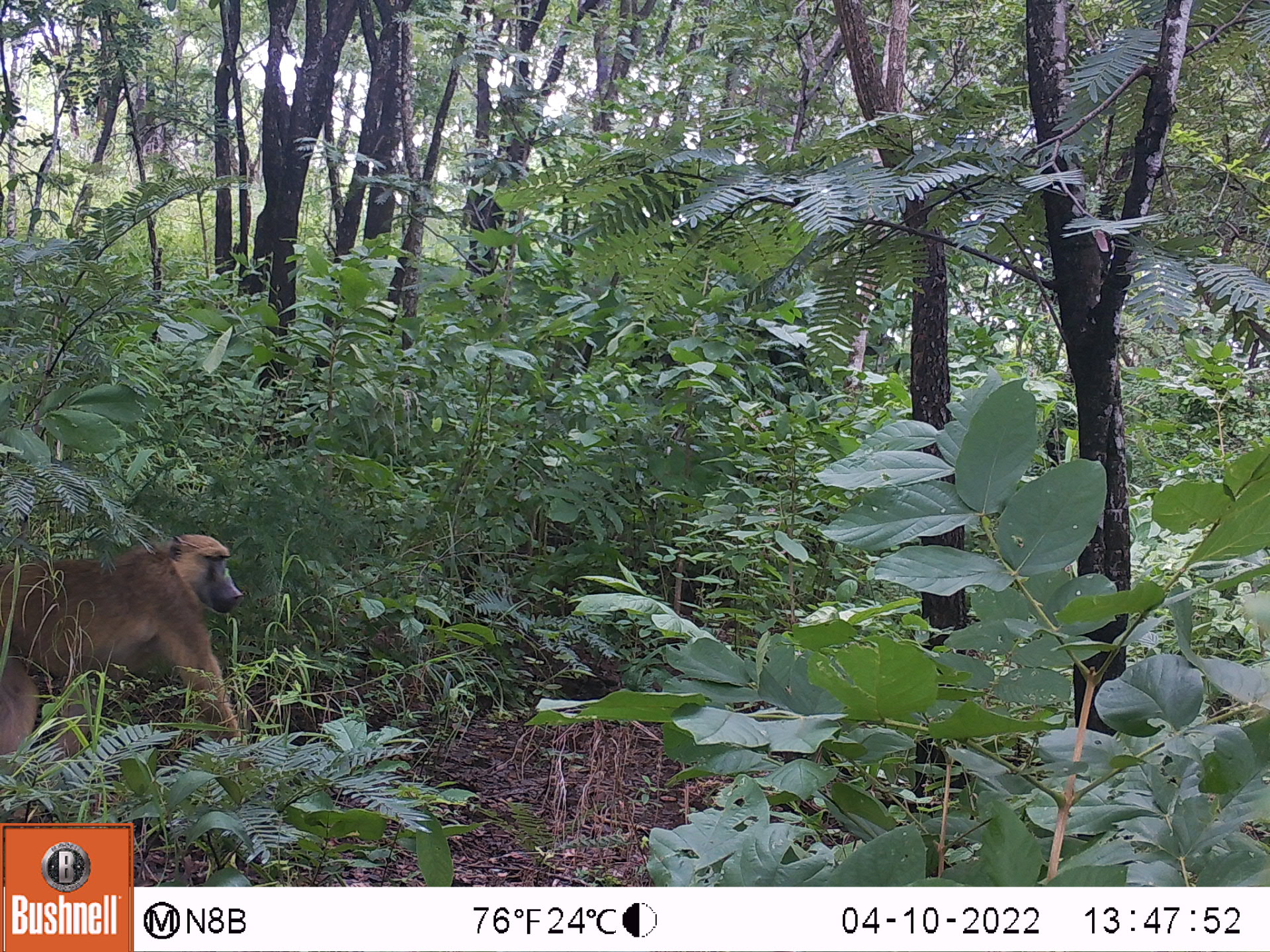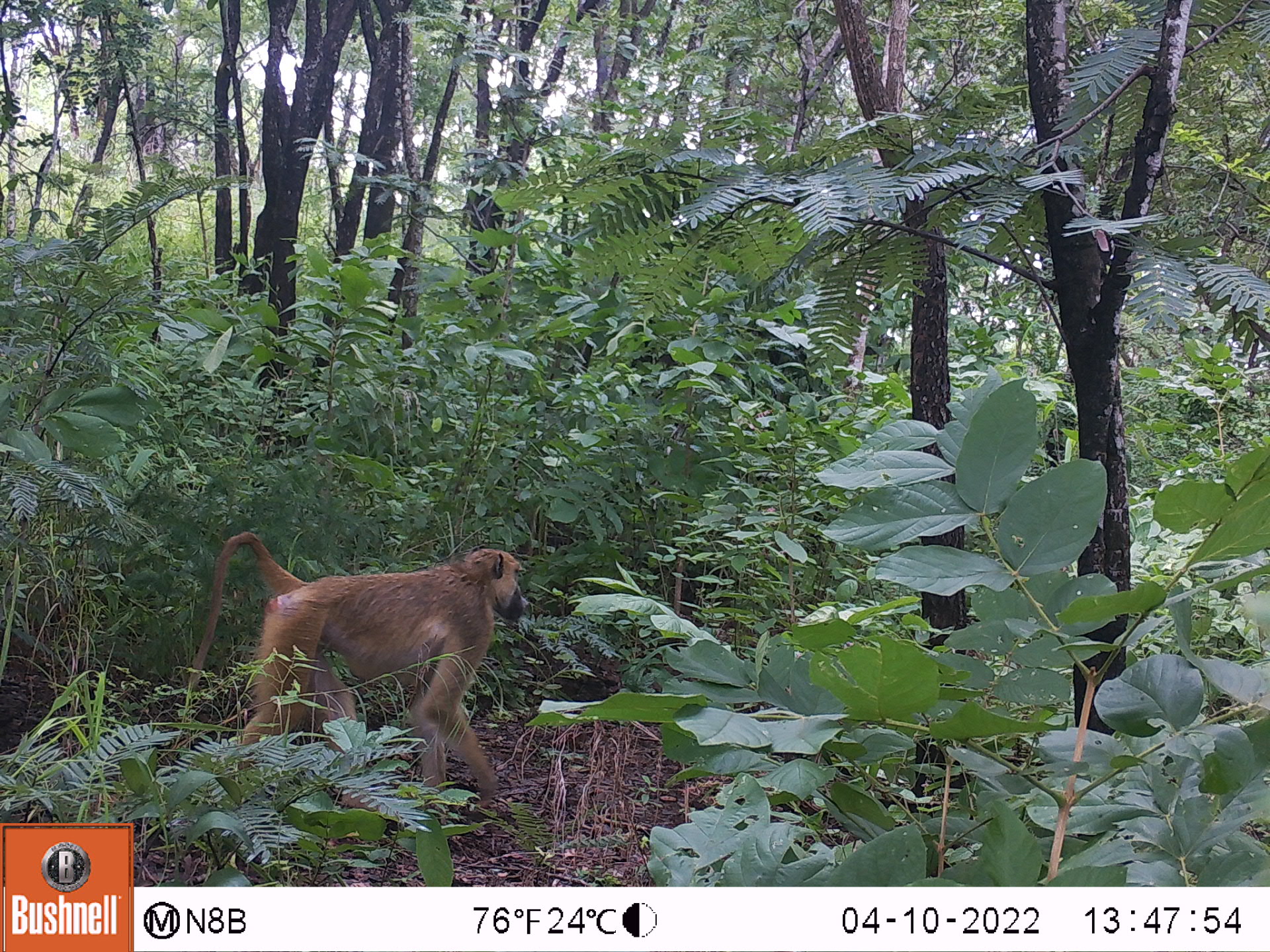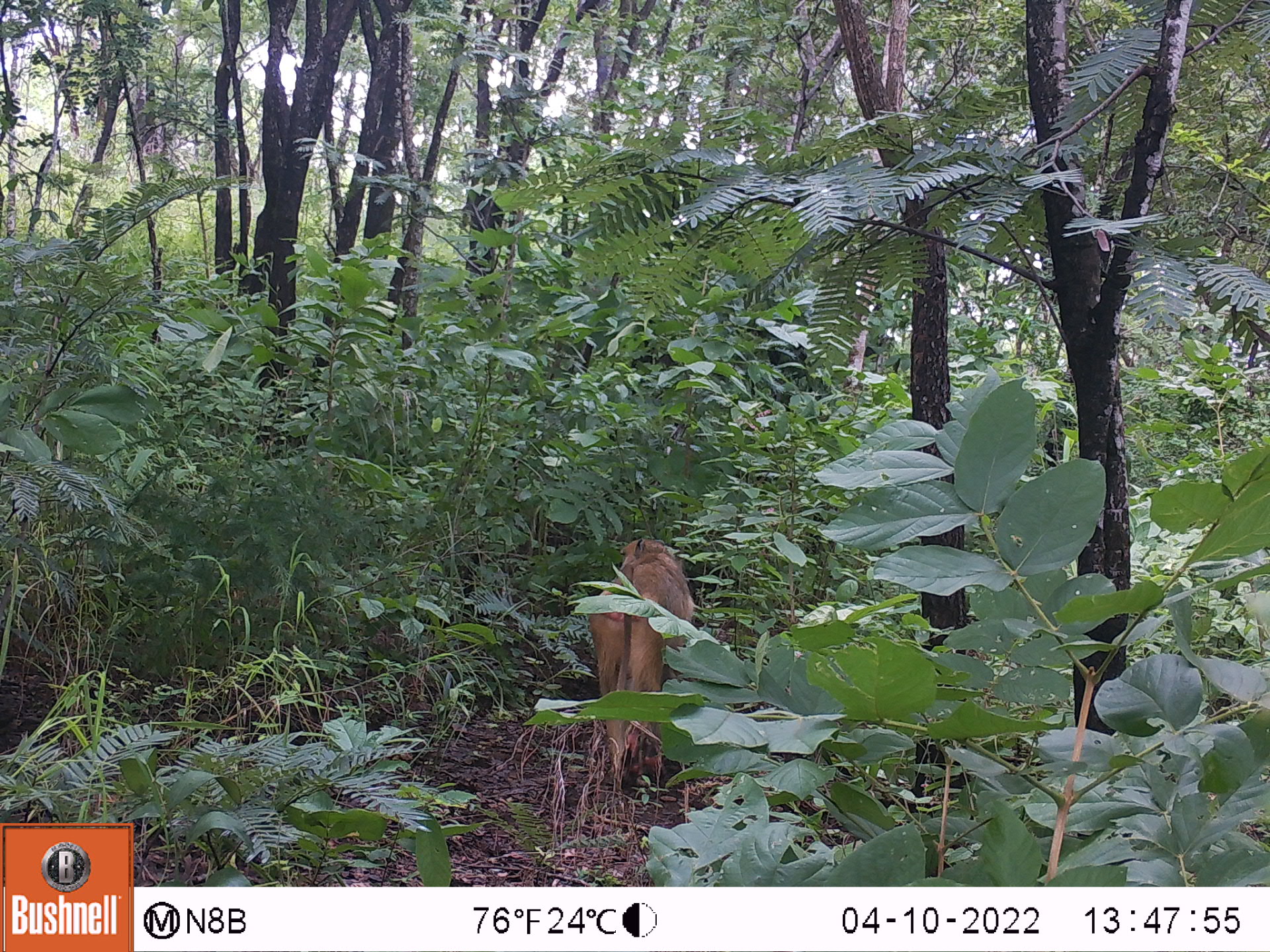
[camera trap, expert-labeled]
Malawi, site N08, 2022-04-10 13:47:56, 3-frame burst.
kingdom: Animalia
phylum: Chordata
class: Mammalia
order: Primates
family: Cercopithecidae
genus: Papio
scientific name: Papio cynocephalus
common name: yellow baboon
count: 1